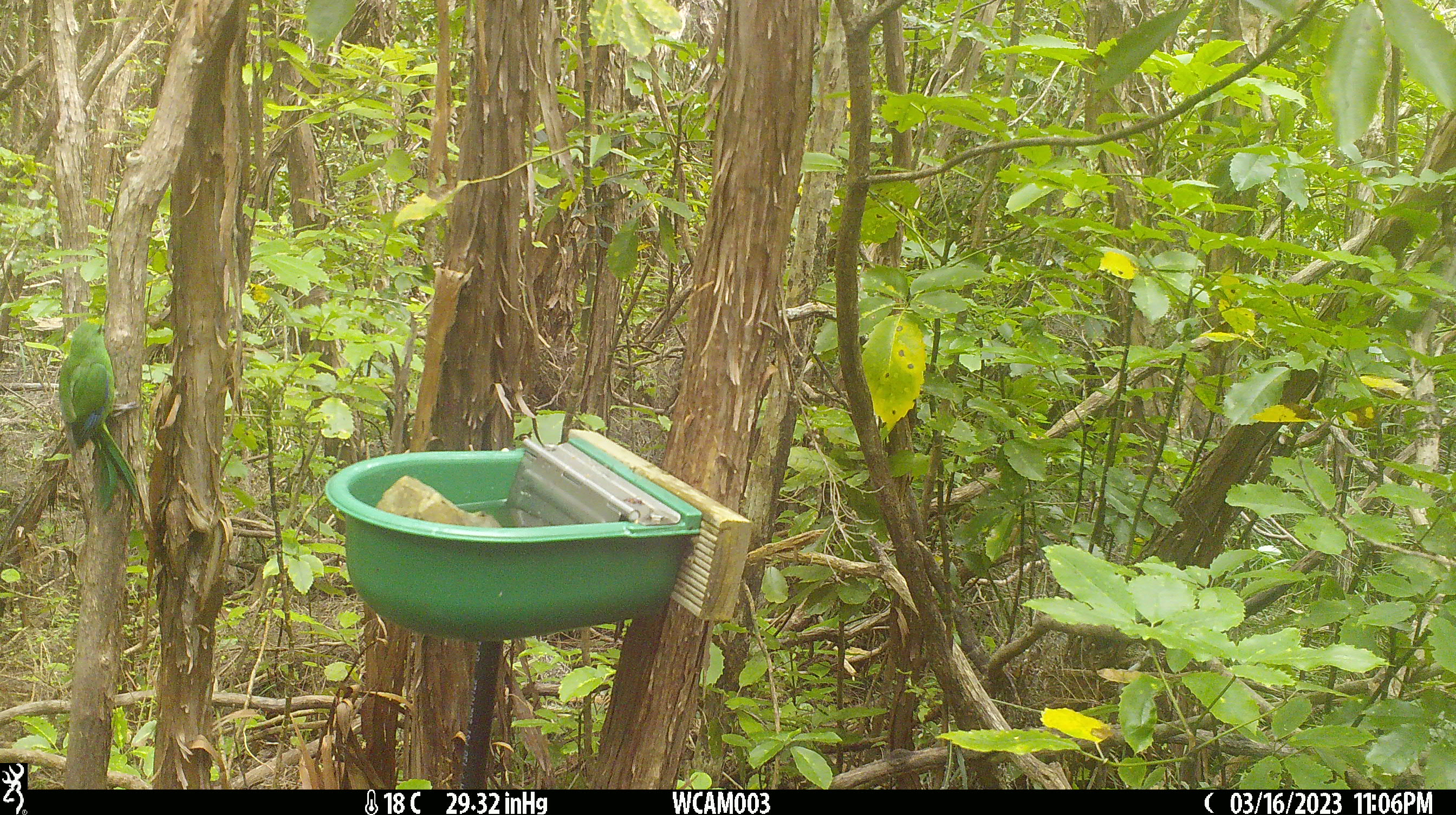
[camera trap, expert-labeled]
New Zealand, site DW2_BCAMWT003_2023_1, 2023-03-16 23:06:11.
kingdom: Animalia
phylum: Chordata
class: Aves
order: Psittaciformes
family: Psittaculidae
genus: Cyanoramphus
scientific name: Cyanoramphus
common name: parakeet